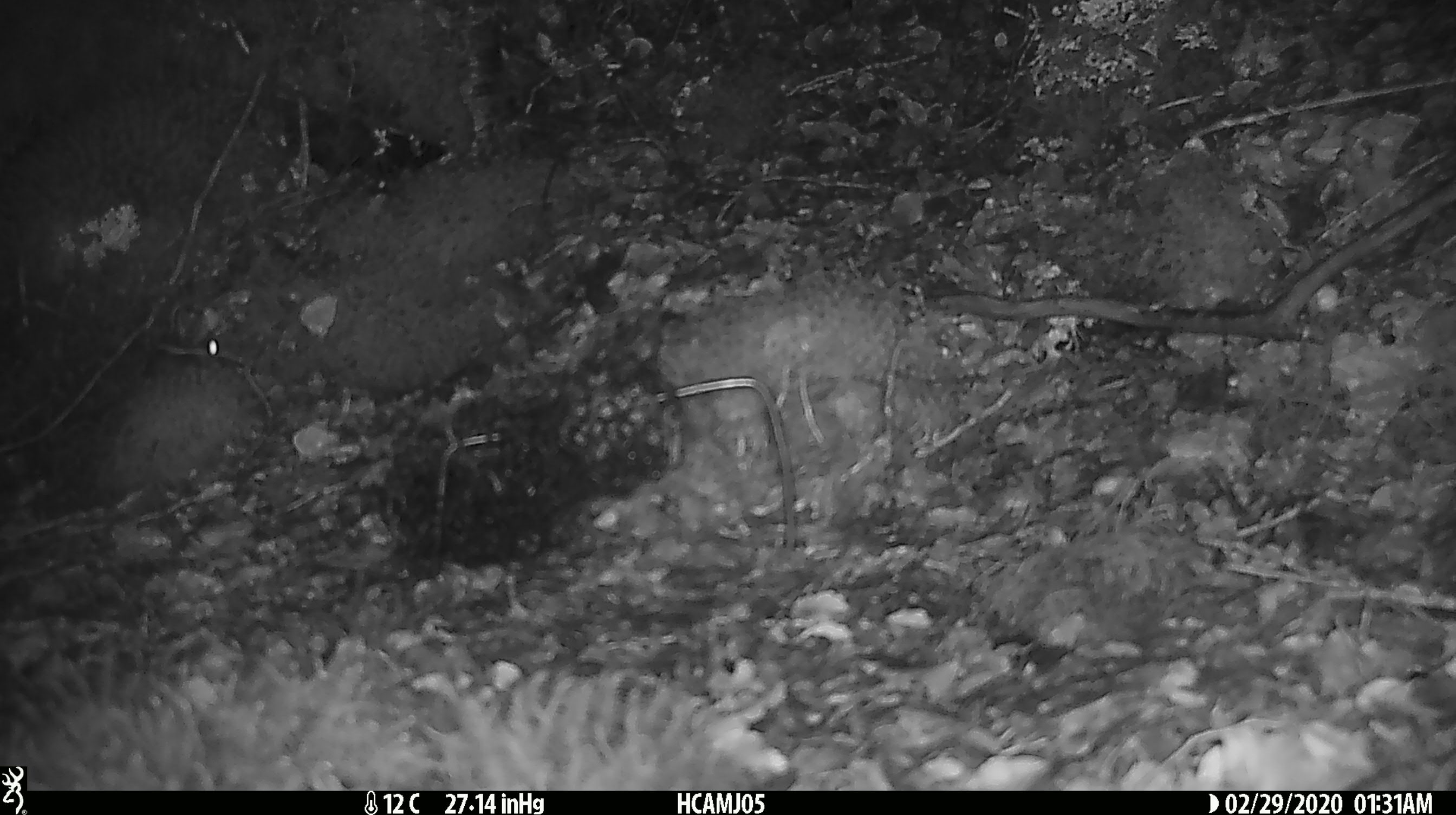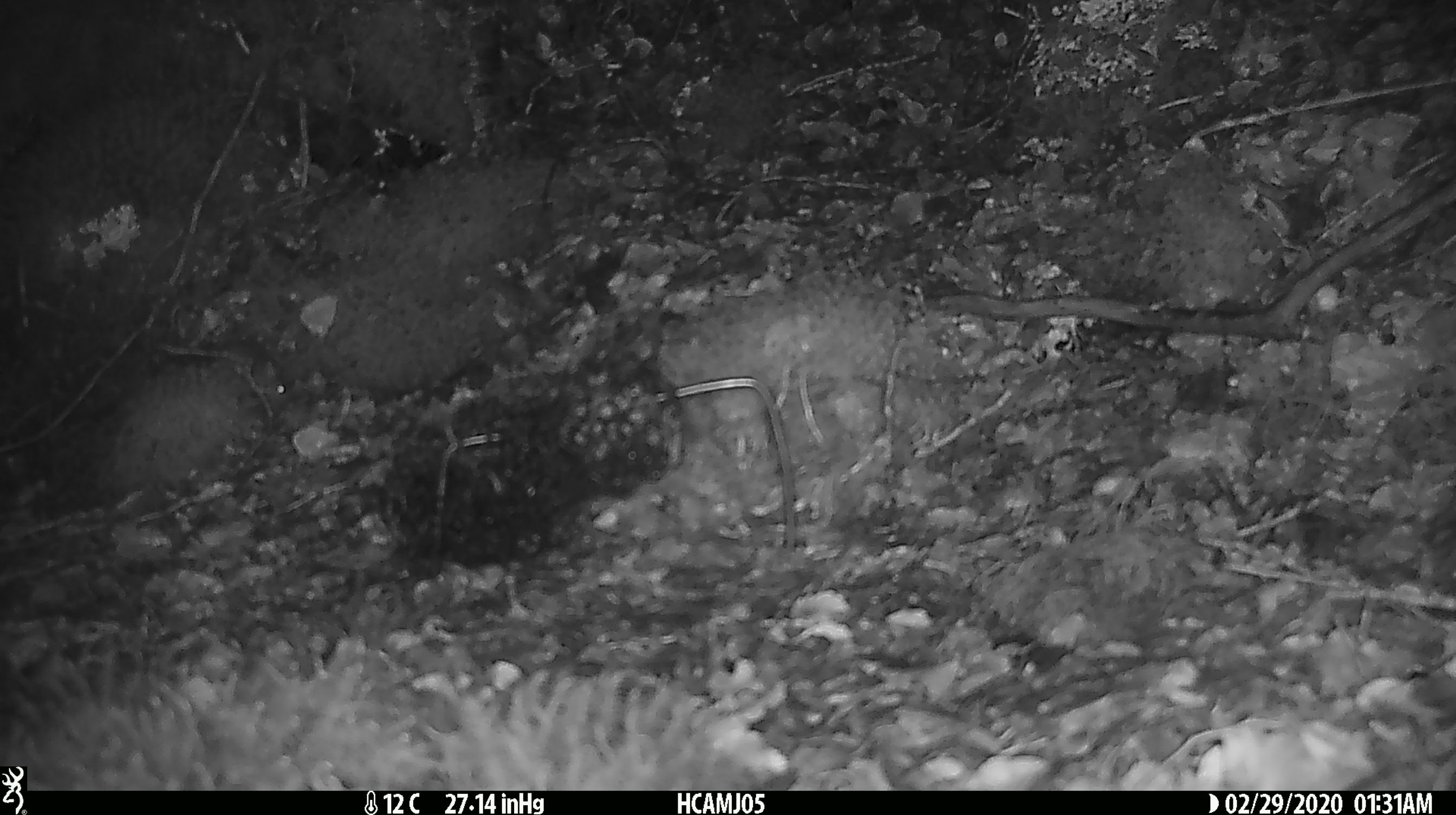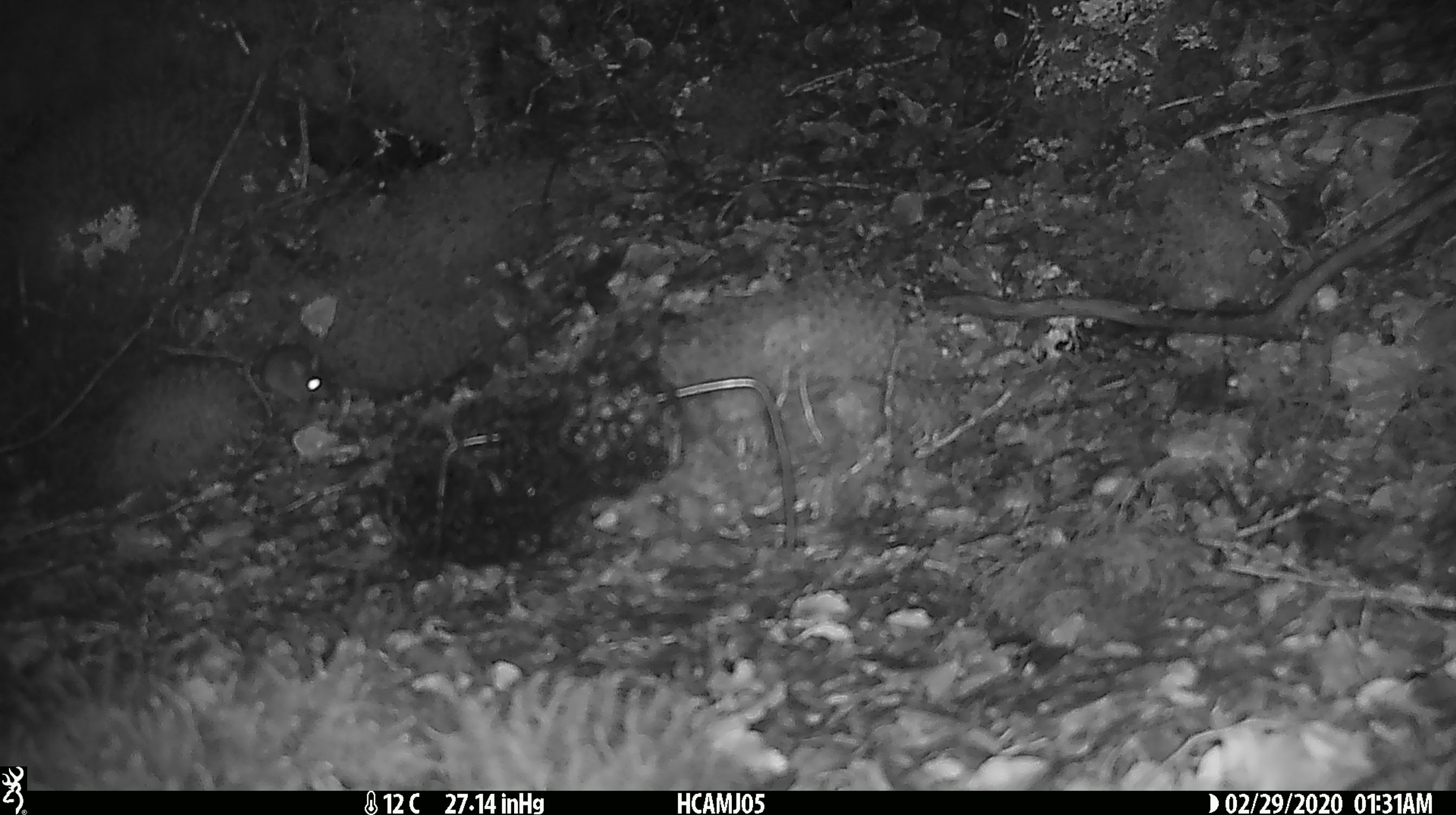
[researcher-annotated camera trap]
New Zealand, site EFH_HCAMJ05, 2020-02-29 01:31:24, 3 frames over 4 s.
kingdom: Animalia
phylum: Chordata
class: Mammalia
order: Rodentia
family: Muridae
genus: Mus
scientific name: Mus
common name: mouse